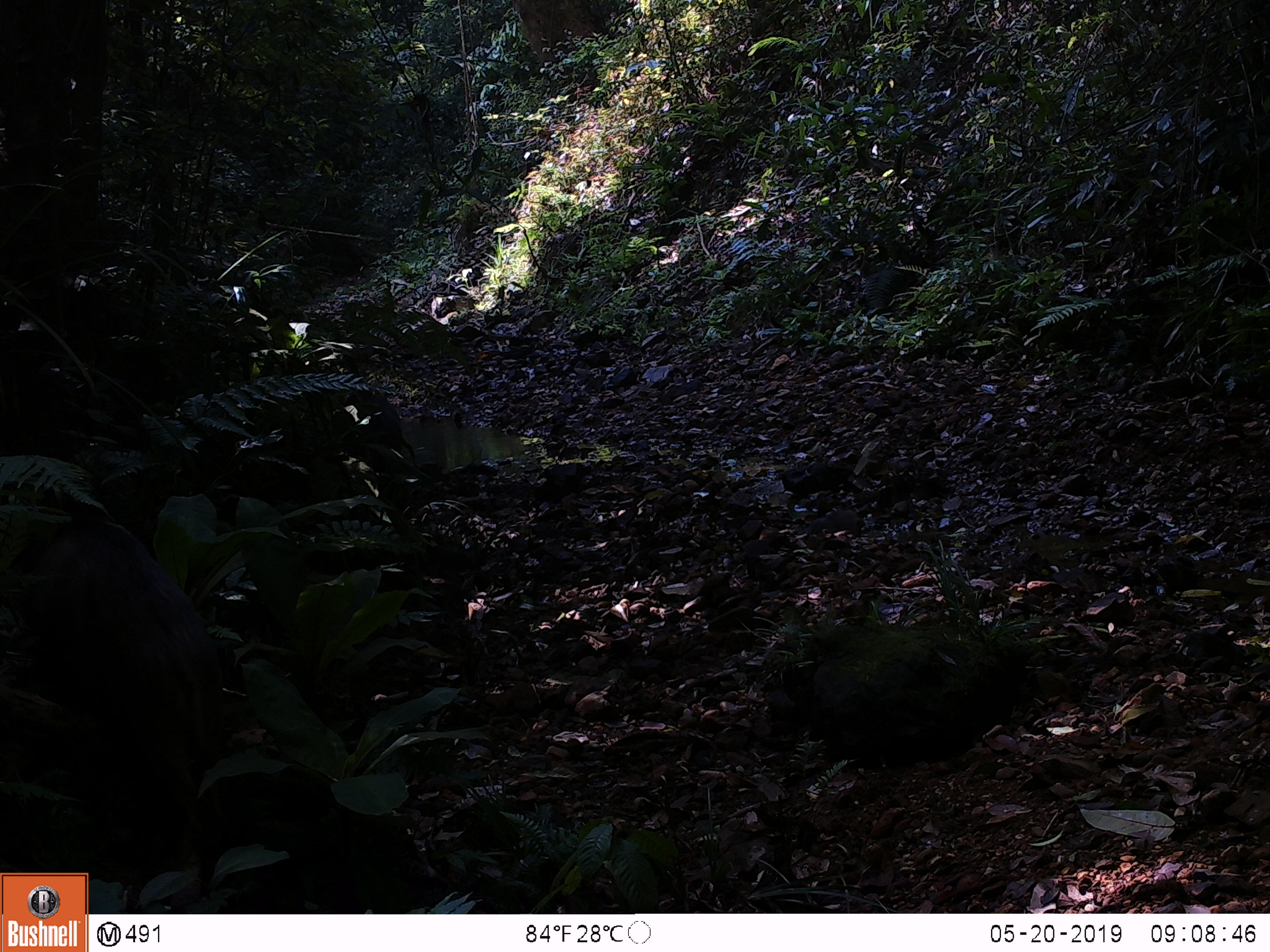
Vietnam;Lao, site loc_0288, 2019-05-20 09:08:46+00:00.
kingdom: Animalia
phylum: Chordata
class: Mammalia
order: Artiodactyla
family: Suidae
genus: Sus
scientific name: Sus scrofa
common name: eurasian wild pig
Eurasian wild pig (Sus scrofa). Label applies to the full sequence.